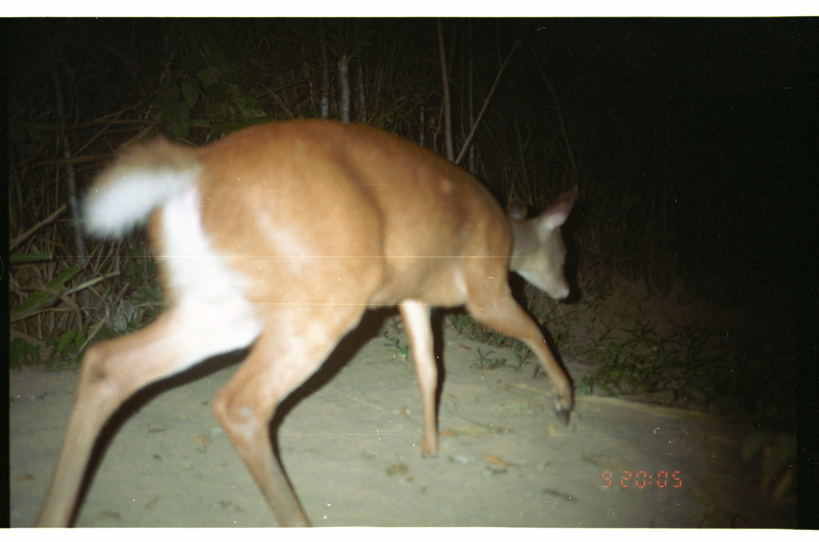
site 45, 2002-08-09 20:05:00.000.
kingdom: Animalia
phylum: Chordata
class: Mammalia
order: Artiodactyla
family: Cervidae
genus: Mazama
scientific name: Mazama americana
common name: red brocket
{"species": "Mazama americana (red brocket)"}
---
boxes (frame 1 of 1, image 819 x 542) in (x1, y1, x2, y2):
mazama americana: (30, 115, 577, 527)